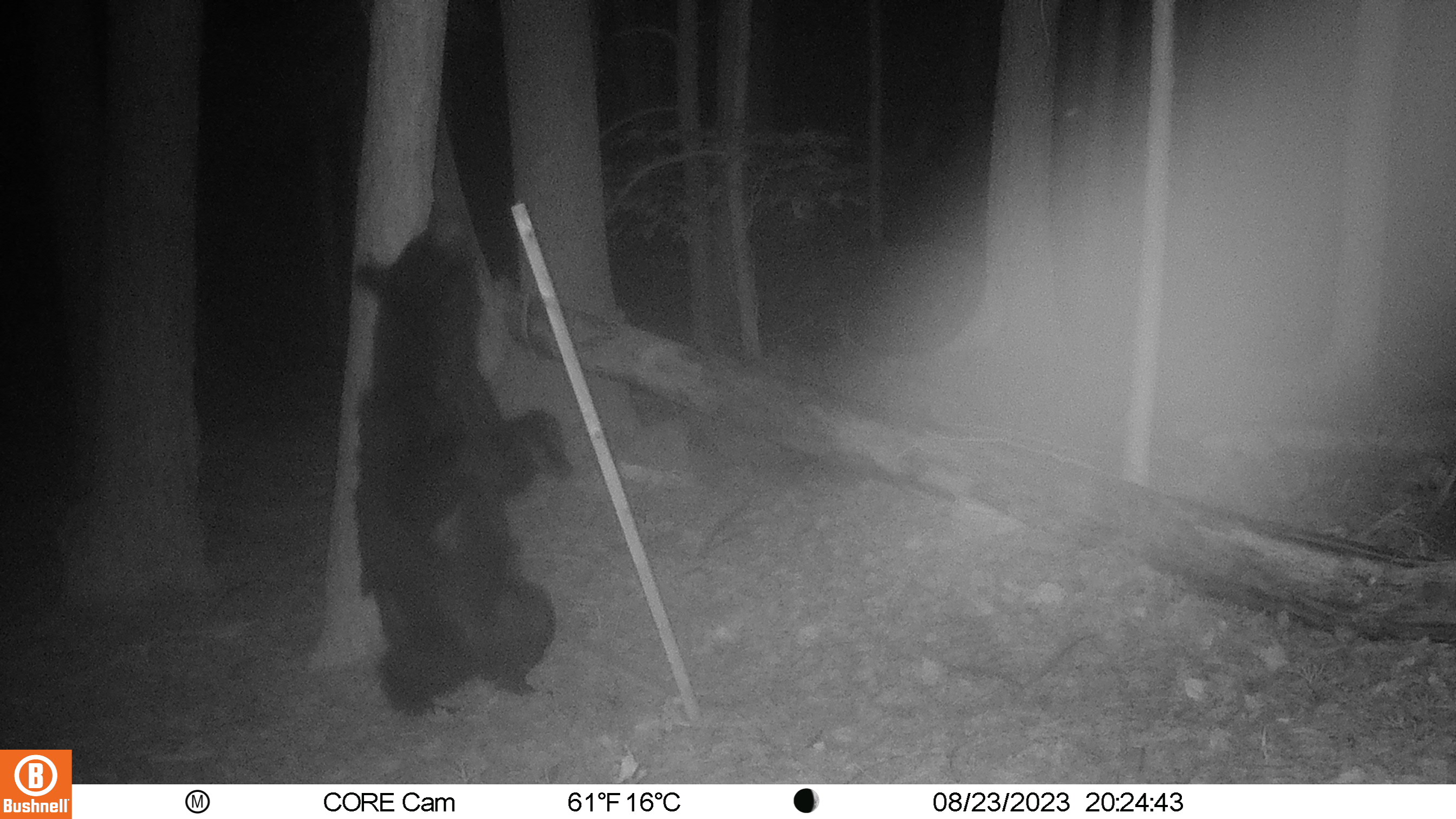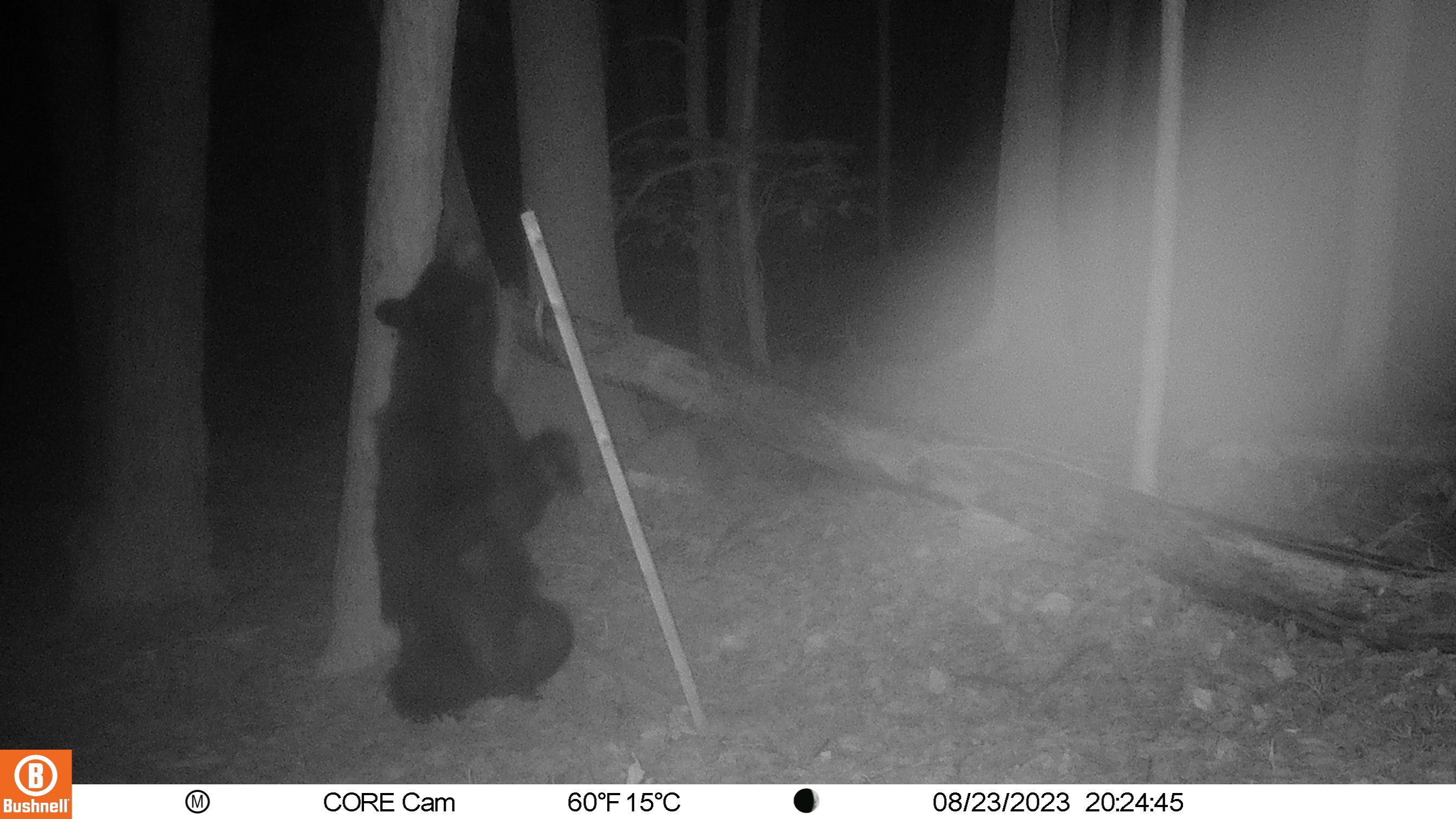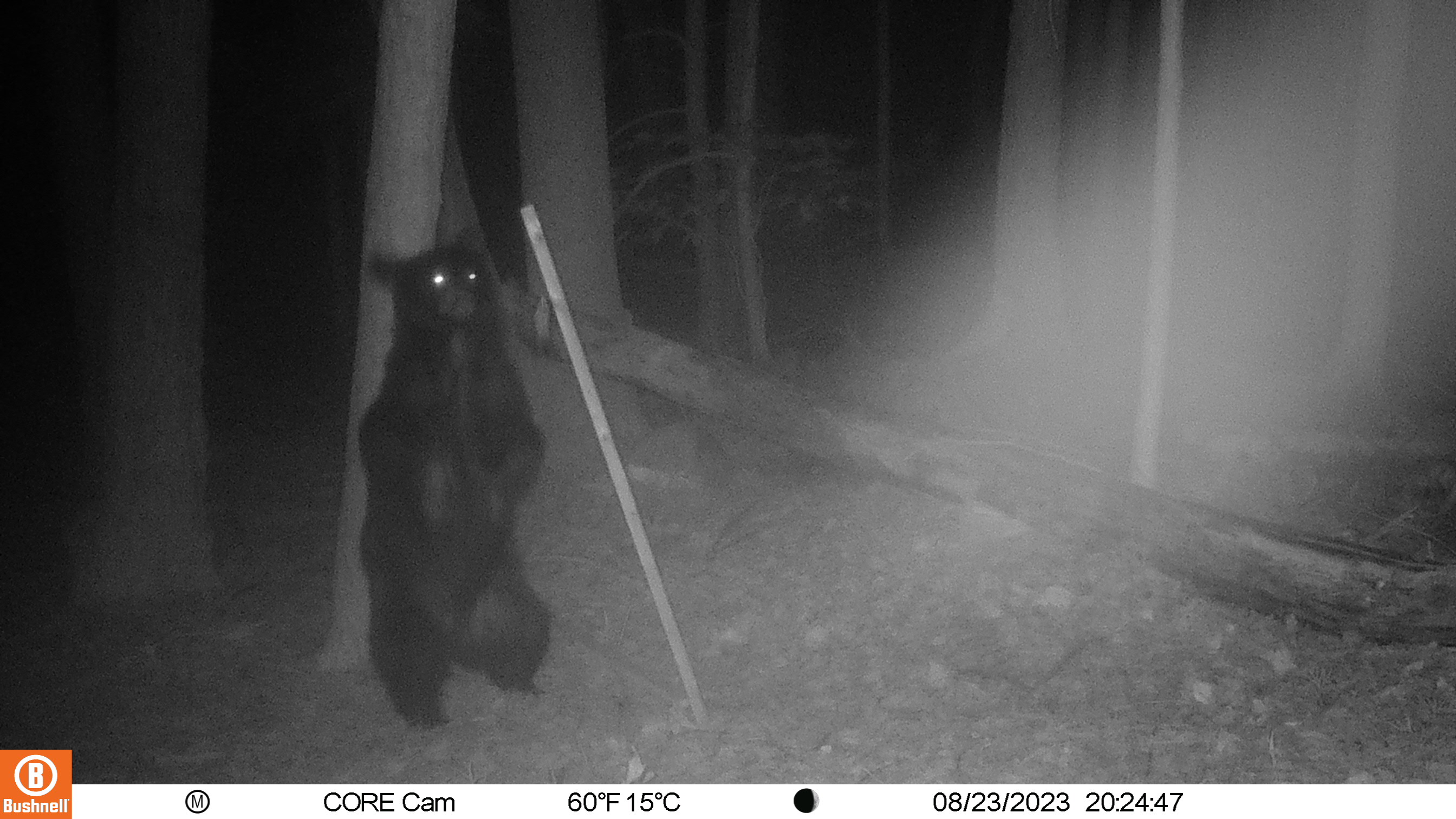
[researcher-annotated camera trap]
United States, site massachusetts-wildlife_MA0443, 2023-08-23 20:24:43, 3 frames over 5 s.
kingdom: Animalia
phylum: Chordata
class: Mammalia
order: Carnivora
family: Ursidae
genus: Ursus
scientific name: Ursus americanus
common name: black bear